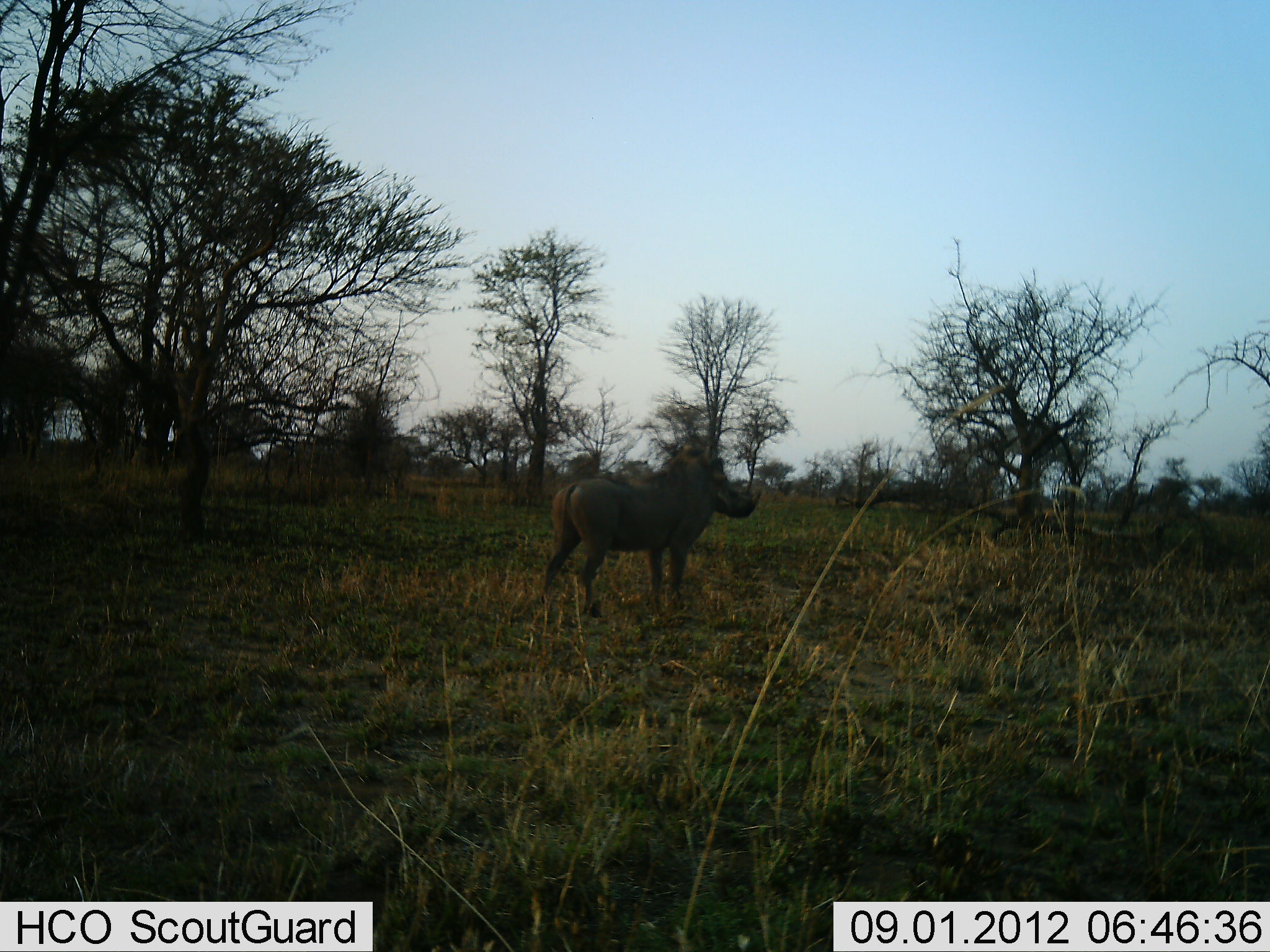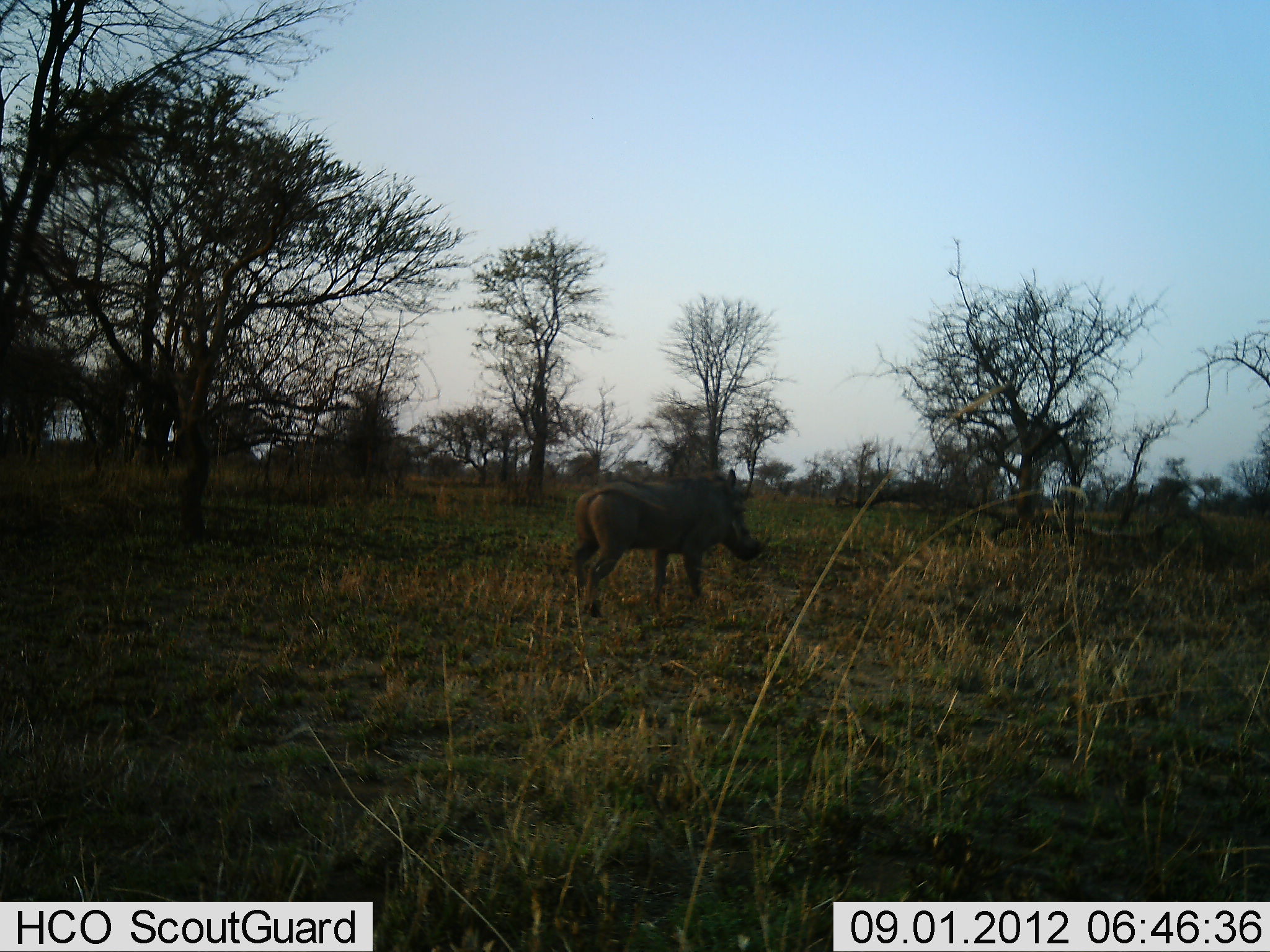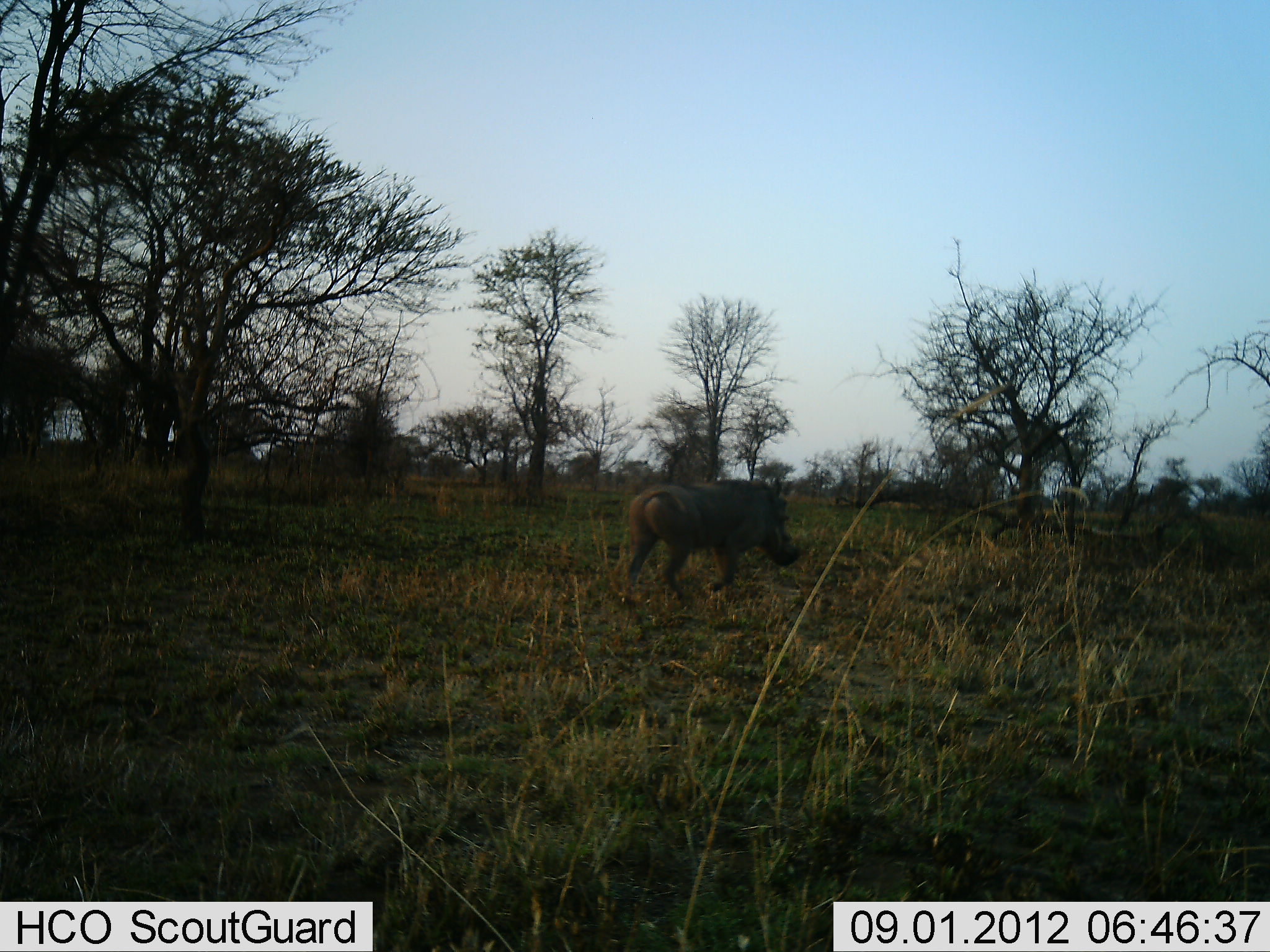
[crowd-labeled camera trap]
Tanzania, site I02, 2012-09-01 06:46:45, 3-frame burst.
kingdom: Animalia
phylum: Chordata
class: Mammalia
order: Artiodactyla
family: Suidae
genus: Phacochoerus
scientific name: Phacochoerus africanus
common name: warthog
Warthog (Phacochoerus africanus), count 1. Behavior (volunteer vote fractions): standing 20%, resting 0%, moving 90%, interacting 10%. Young present (vote fraction): 0%. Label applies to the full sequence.